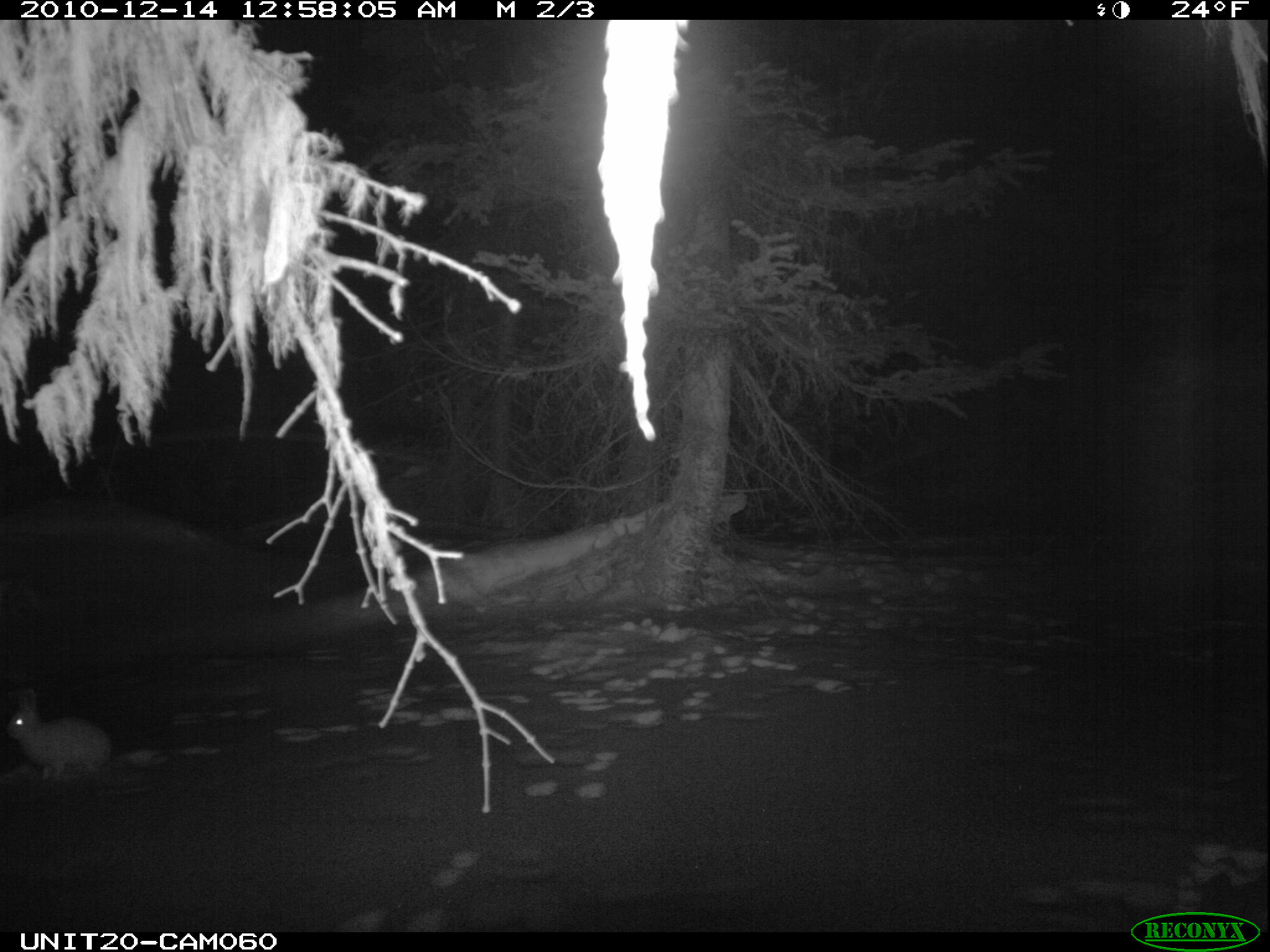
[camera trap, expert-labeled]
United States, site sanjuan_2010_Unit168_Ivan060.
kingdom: Animalia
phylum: Chordata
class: Mammalia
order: Lagomorpha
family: Leporidae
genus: Lepus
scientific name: Lepus americanus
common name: snowshoe hare